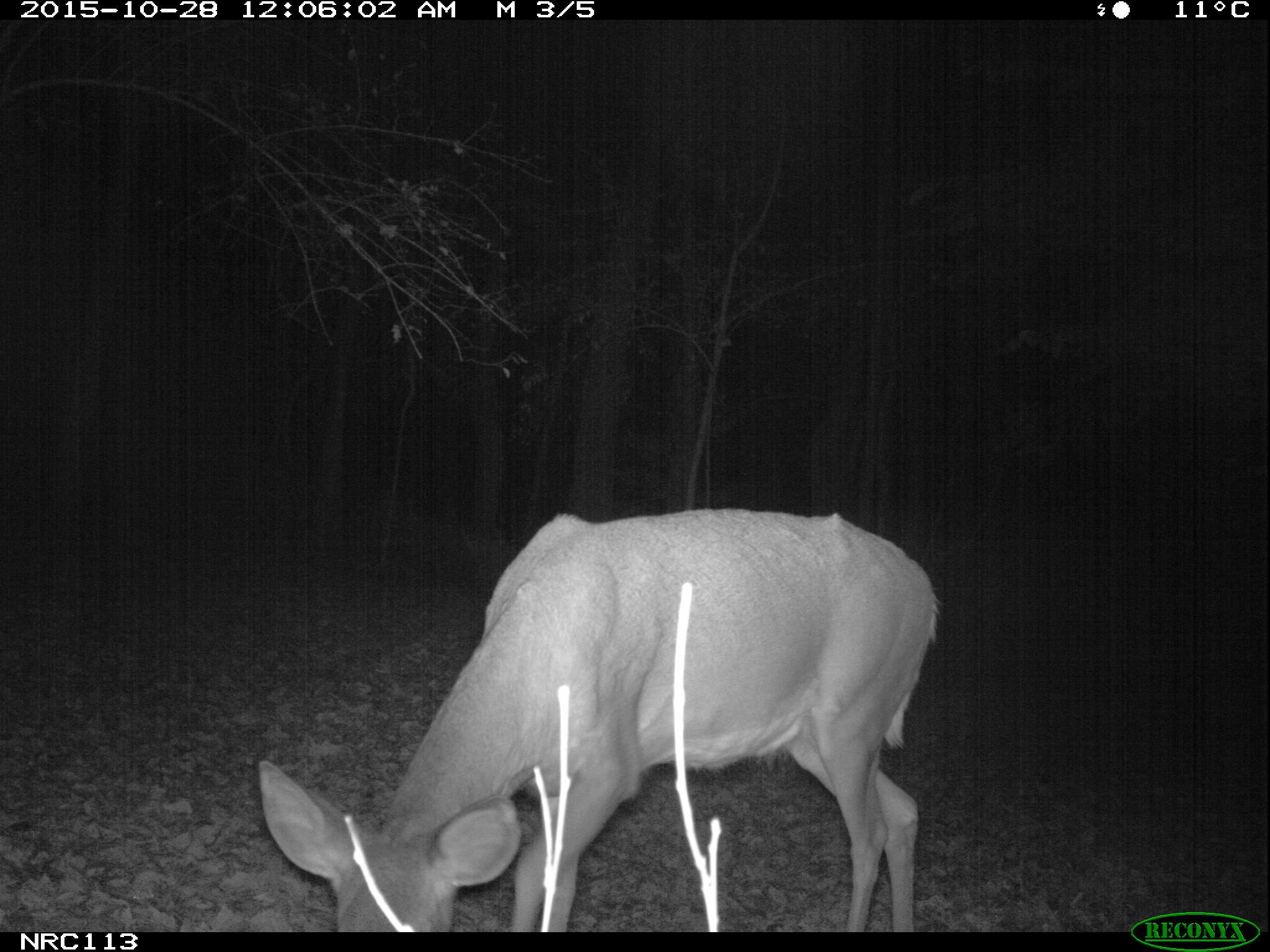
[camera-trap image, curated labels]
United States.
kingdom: Animalia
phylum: Chordata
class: Mammalia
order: Artiodactyla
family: Cervidae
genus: Odocoileus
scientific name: Odocoileus virginianus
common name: white-tailed deer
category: White Tailed Deer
White Tailed Deer (white-tailed deer) (Odocoileus virginianus).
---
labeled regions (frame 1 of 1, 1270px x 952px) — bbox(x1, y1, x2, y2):
White Tailed Deer: bbox(255, 500, 962, 934)